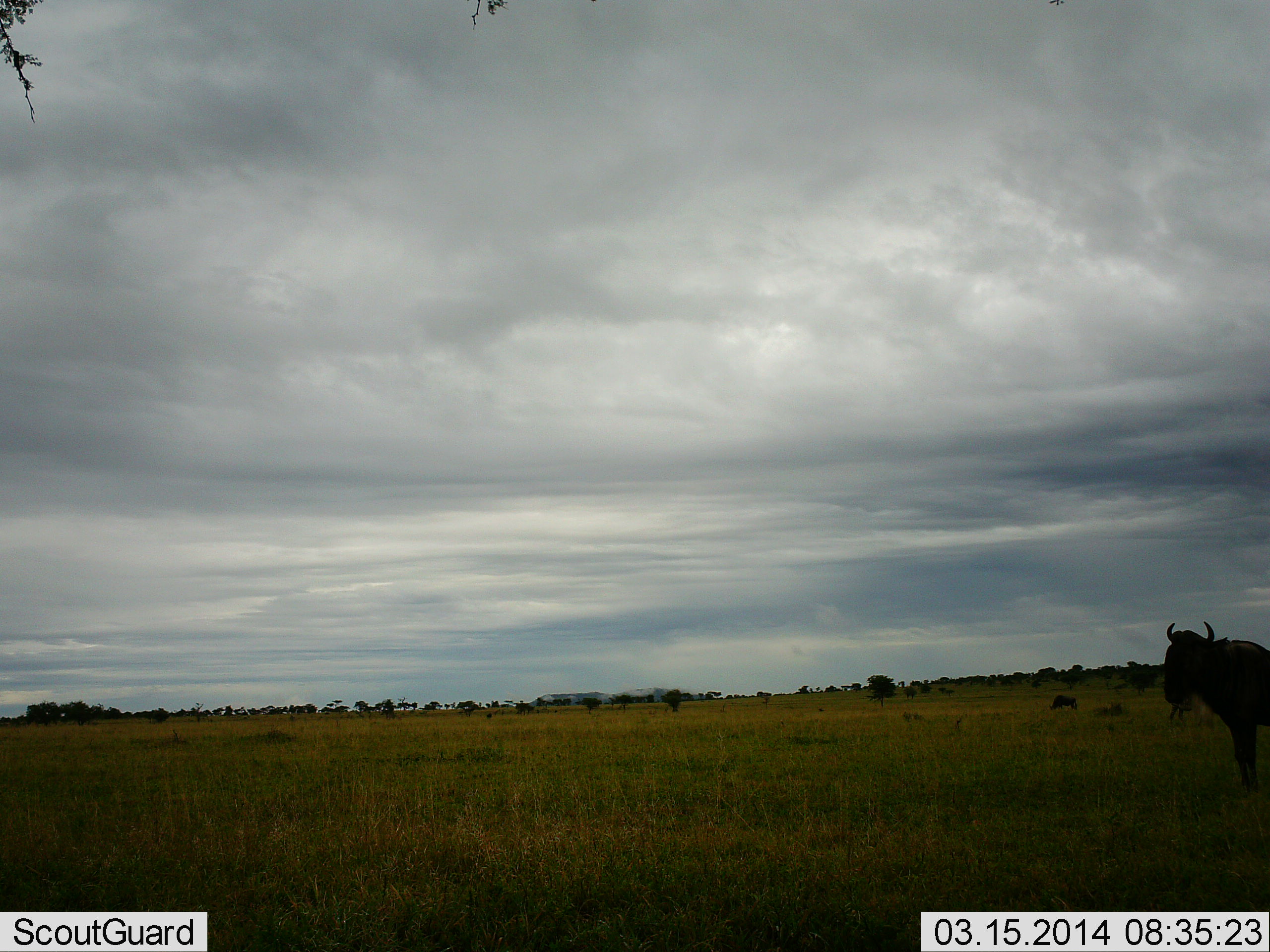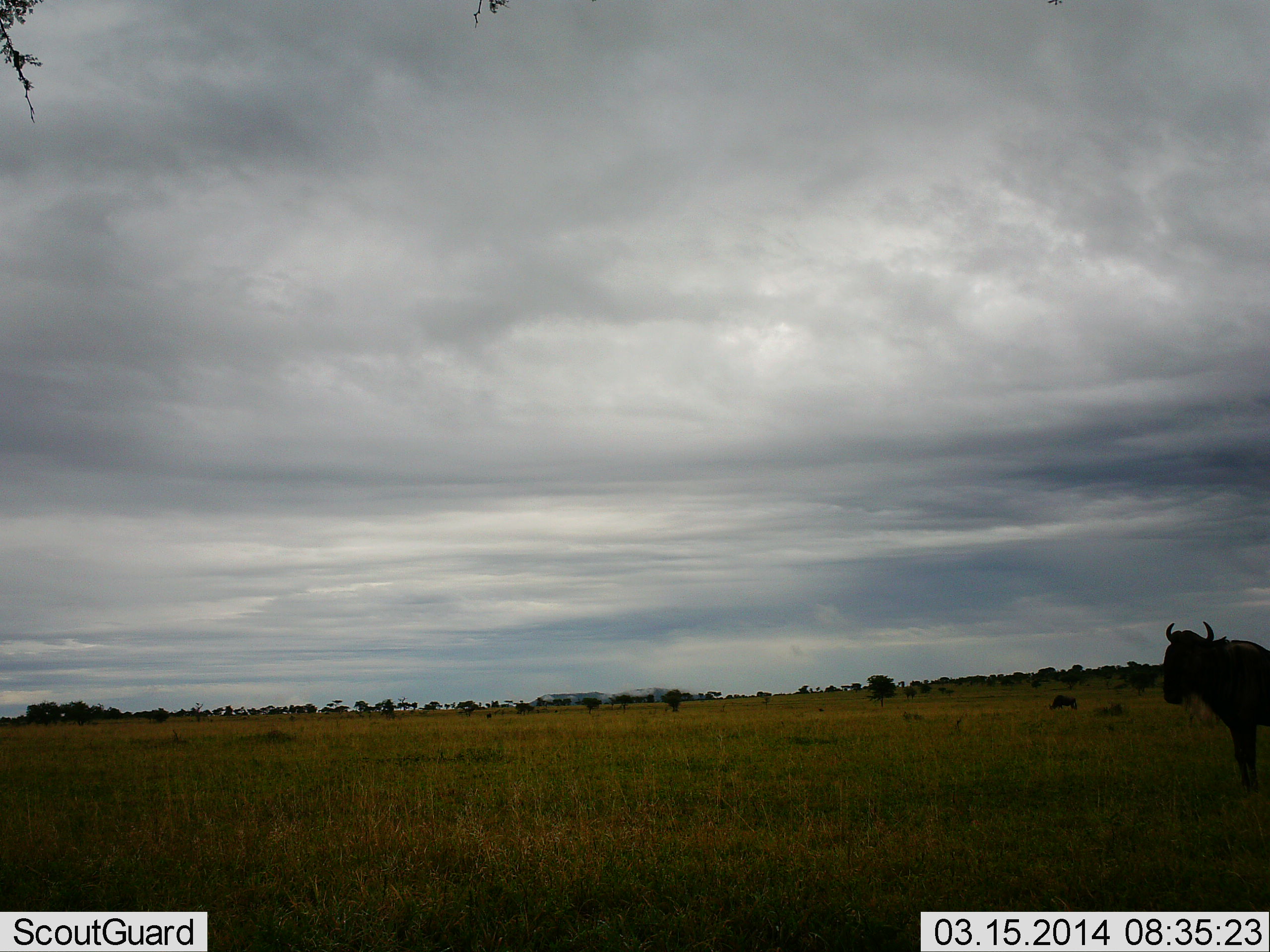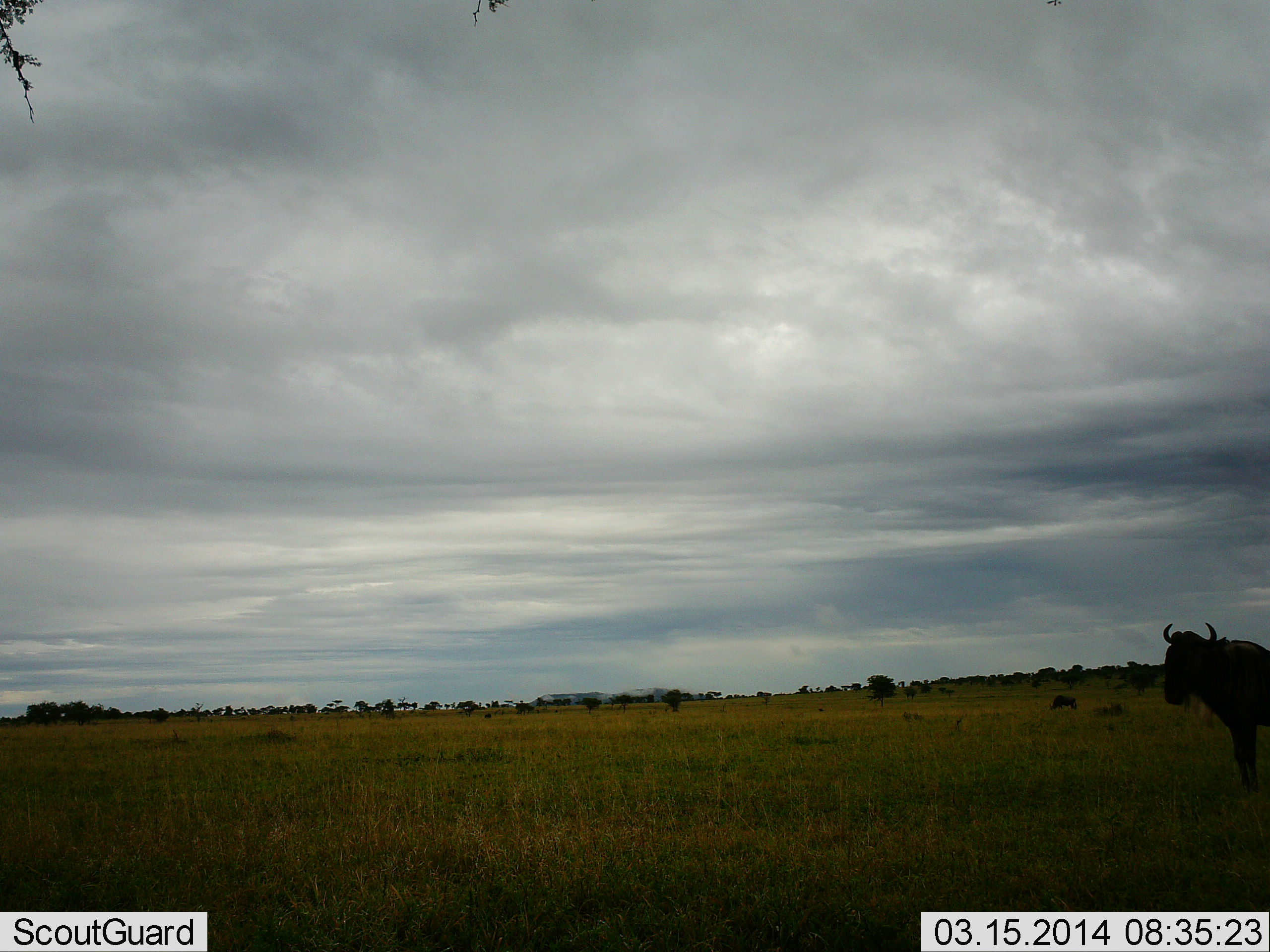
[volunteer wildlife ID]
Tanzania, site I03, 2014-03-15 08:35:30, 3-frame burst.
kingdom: Animalia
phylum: Chordata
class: Mammalia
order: Artiodactyla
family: Bovidae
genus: Connochaetes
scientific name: Connochaetes taurinus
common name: blue wildebeest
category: wildebeest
Wildebeest (blue wildebeest) (Connochaetes taurinus), count 2. Behavior (volunteer vote fractions): standing 100%, resting 10%, moving 20%, interacting 0%. Young present (vote fraction): 0%. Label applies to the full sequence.